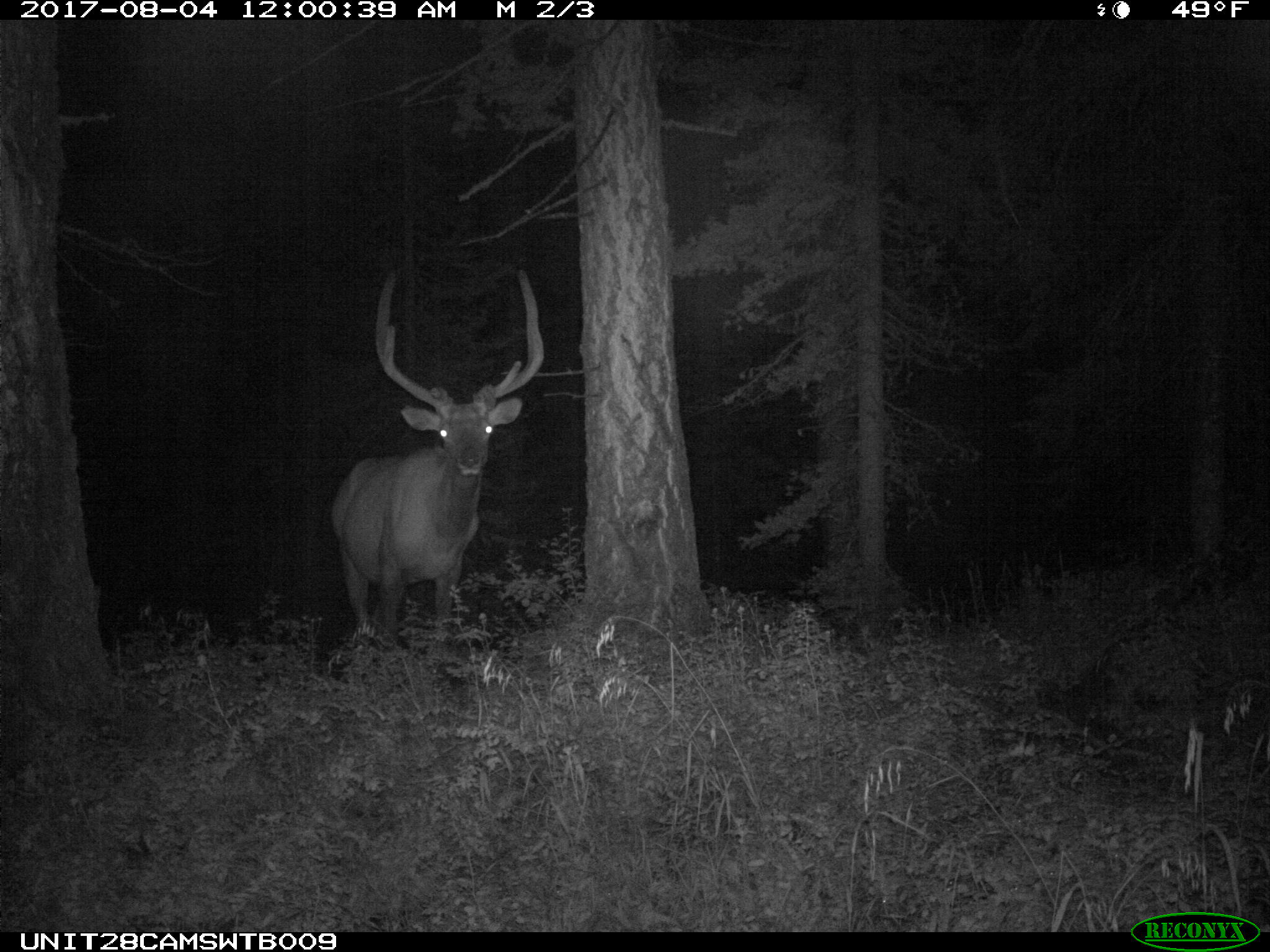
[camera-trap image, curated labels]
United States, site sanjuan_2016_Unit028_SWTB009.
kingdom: Animalia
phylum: Chordata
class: Mammalia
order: Artiodactyla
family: Cervidae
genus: Cervus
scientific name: Cervus elaphus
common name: red deer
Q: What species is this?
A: Cervus elaphus (red deer).